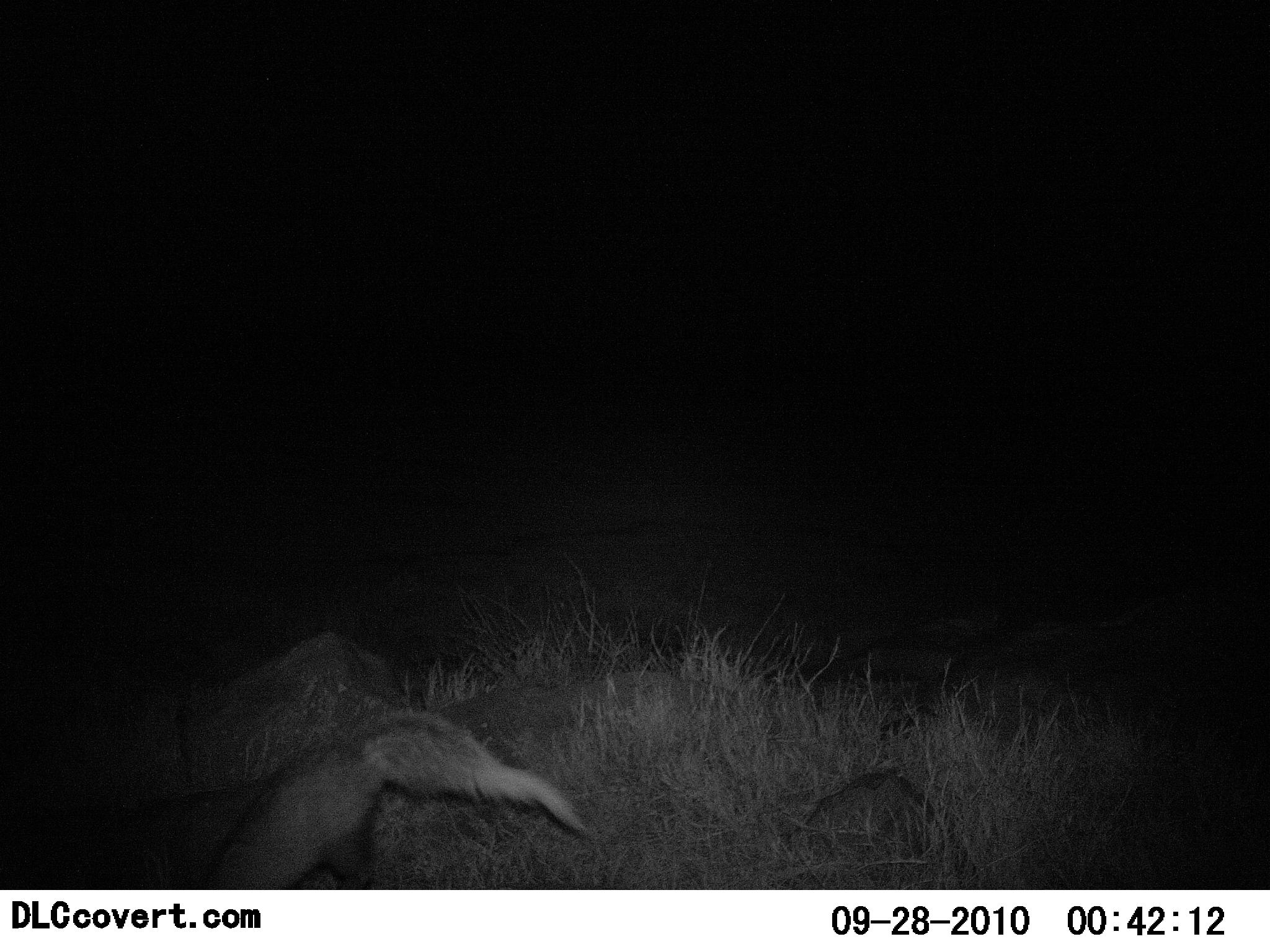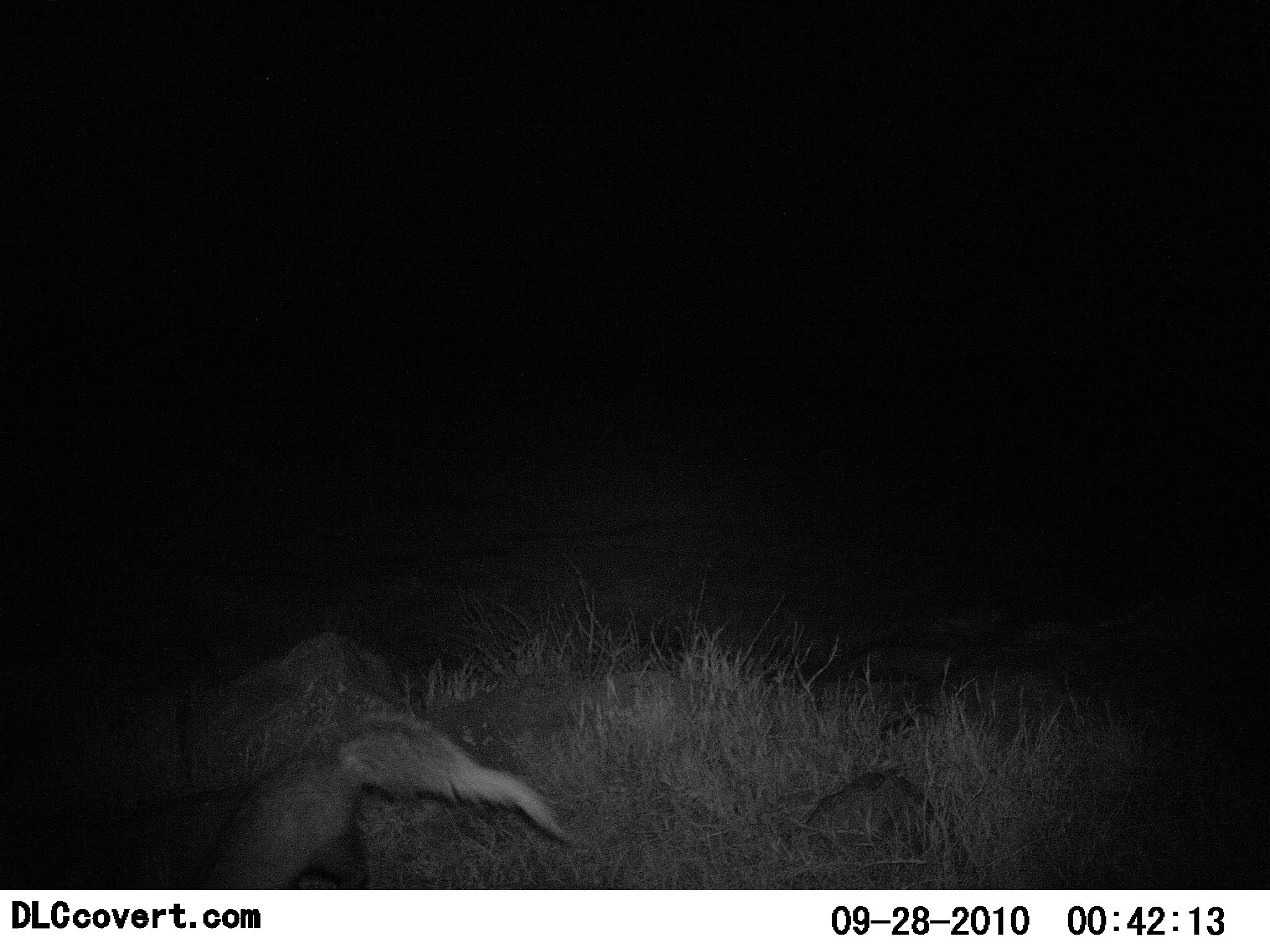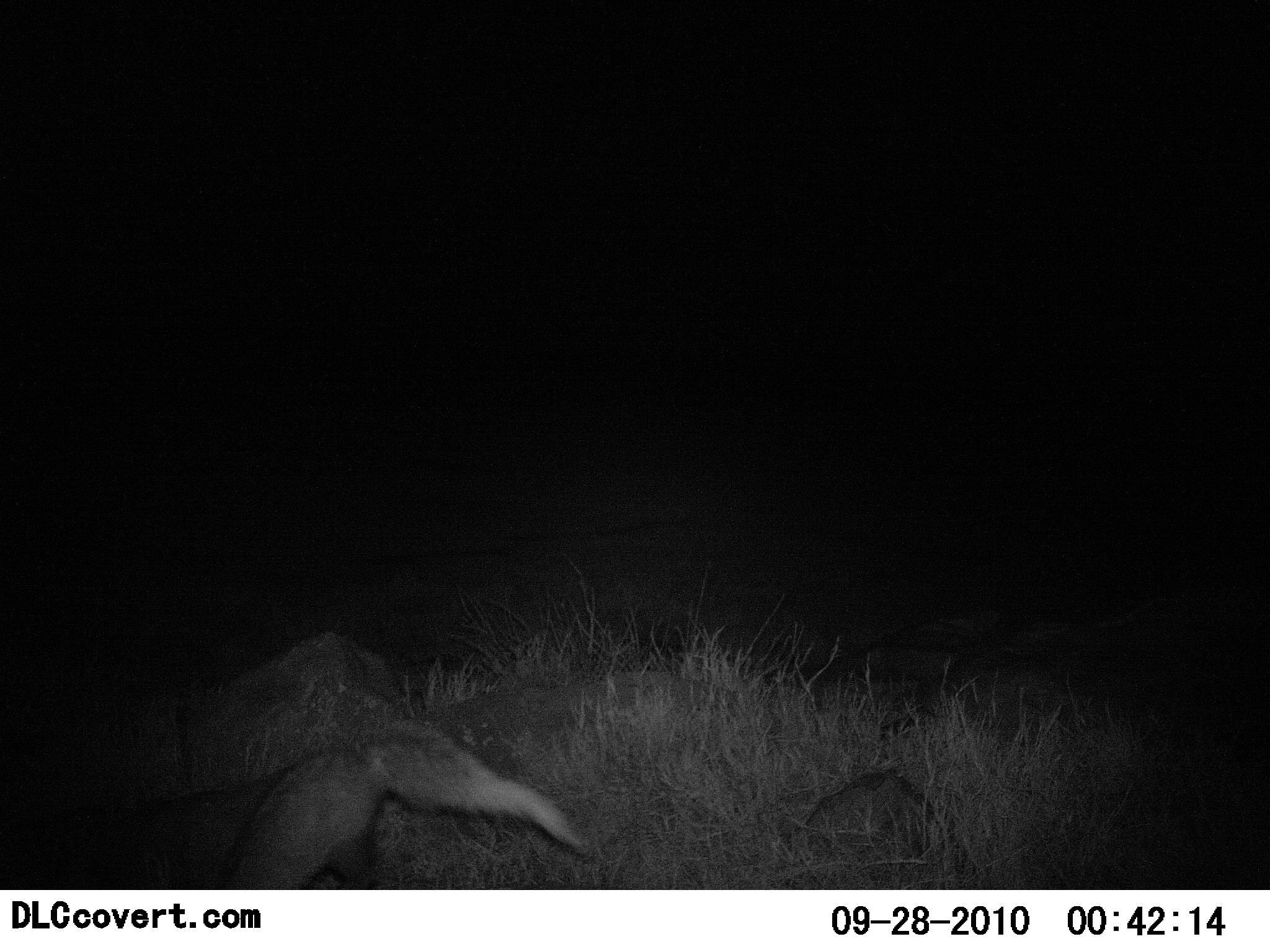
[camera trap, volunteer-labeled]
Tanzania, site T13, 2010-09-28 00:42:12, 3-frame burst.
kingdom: Animalia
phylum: Chordata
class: Mammalia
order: Carnivora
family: Mustelidae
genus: Mellivora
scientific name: Mellivora capensis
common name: honey badger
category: honeybadger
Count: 1.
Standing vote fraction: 23%.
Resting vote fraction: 0%.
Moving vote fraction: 54%.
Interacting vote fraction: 0%.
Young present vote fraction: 0%.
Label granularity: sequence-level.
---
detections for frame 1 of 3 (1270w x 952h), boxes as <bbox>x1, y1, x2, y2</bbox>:
animal: <bbox>91, 711, 584, 889</bbox>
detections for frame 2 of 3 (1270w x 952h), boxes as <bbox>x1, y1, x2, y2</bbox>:
animal: <bbox>78, 716, 576, 891</bbox>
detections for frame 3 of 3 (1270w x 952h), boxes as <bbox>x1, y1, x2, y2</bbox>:
animal: <bbox>110, 724, 585, 889</bbox>